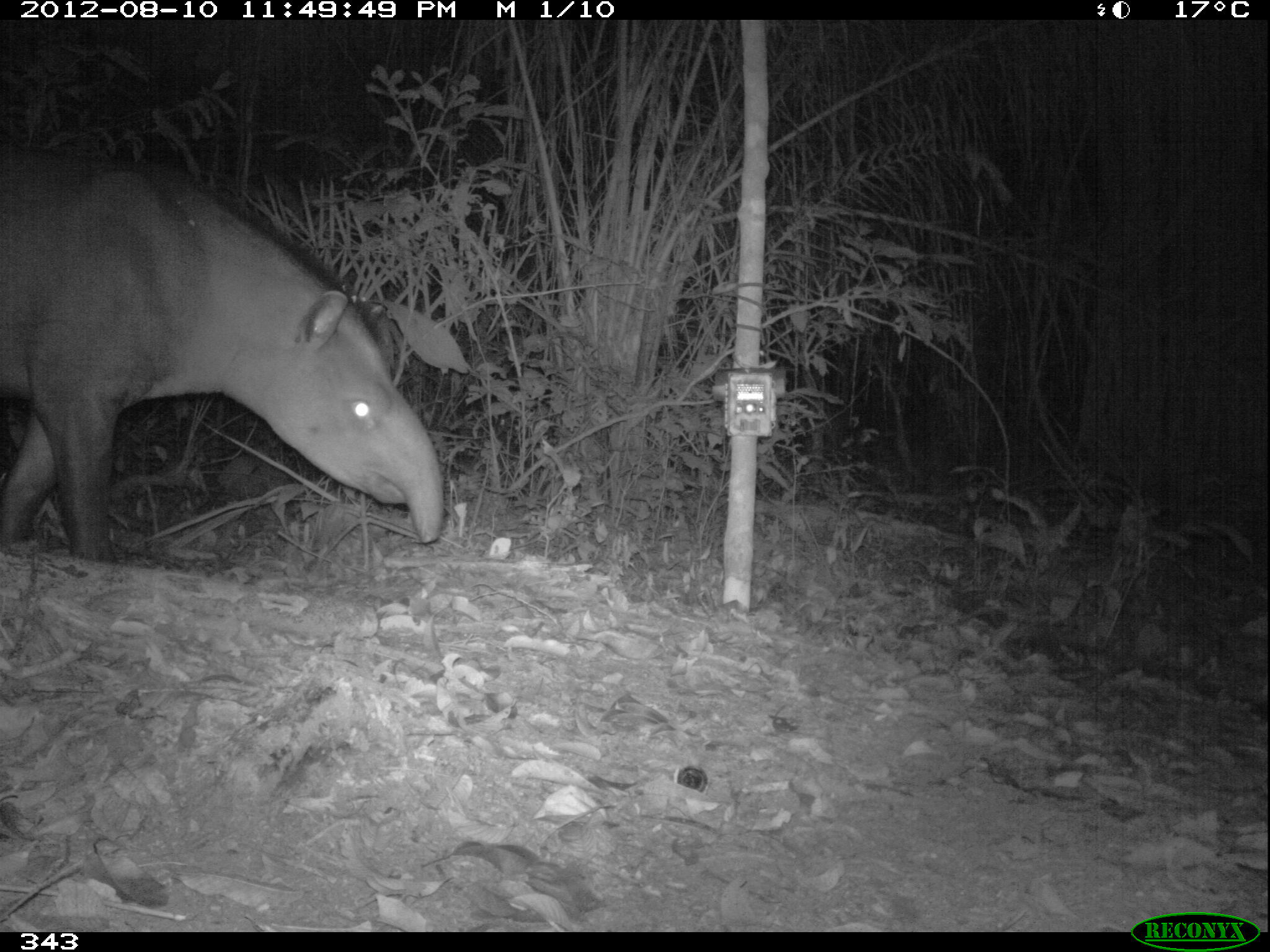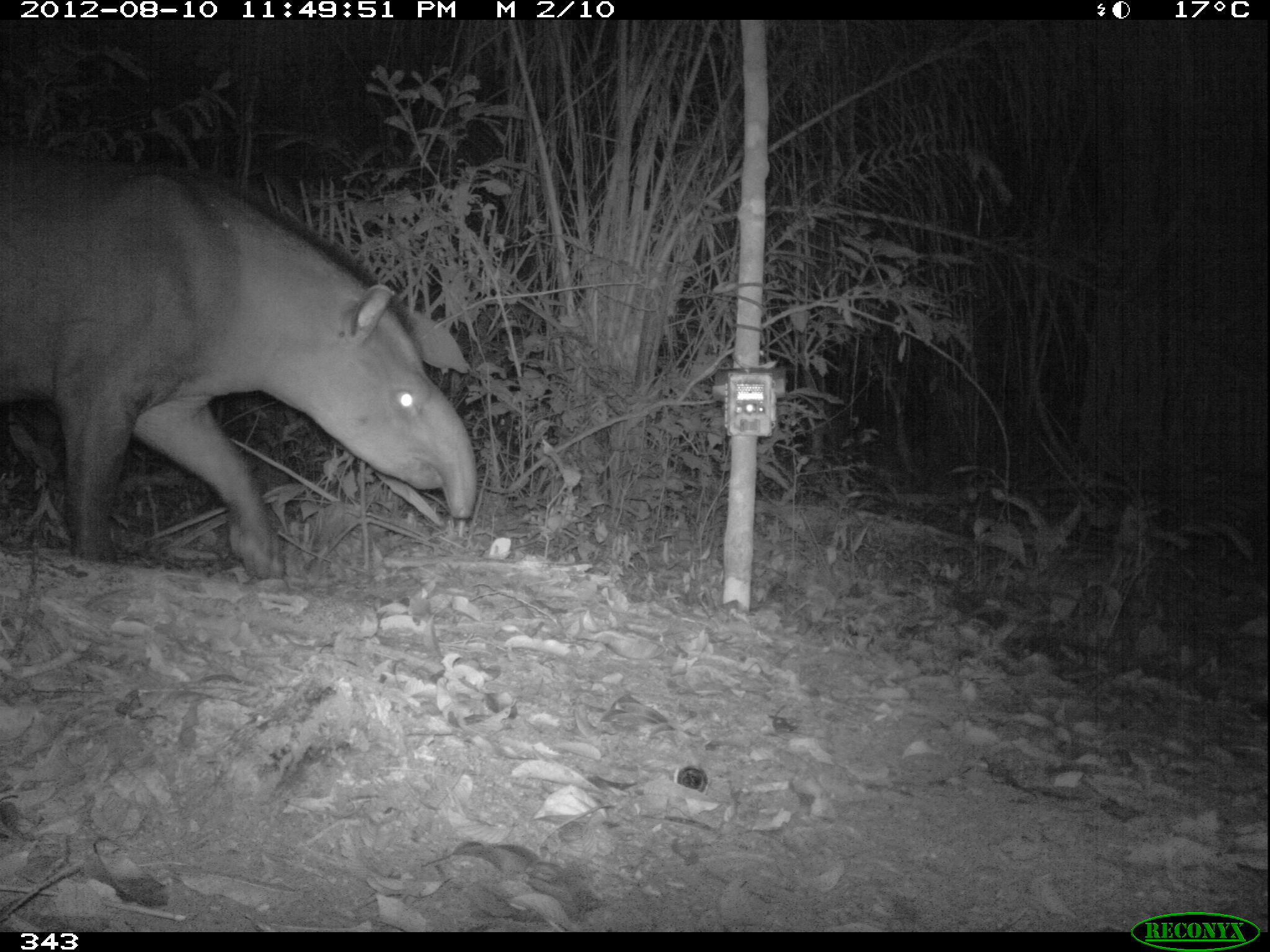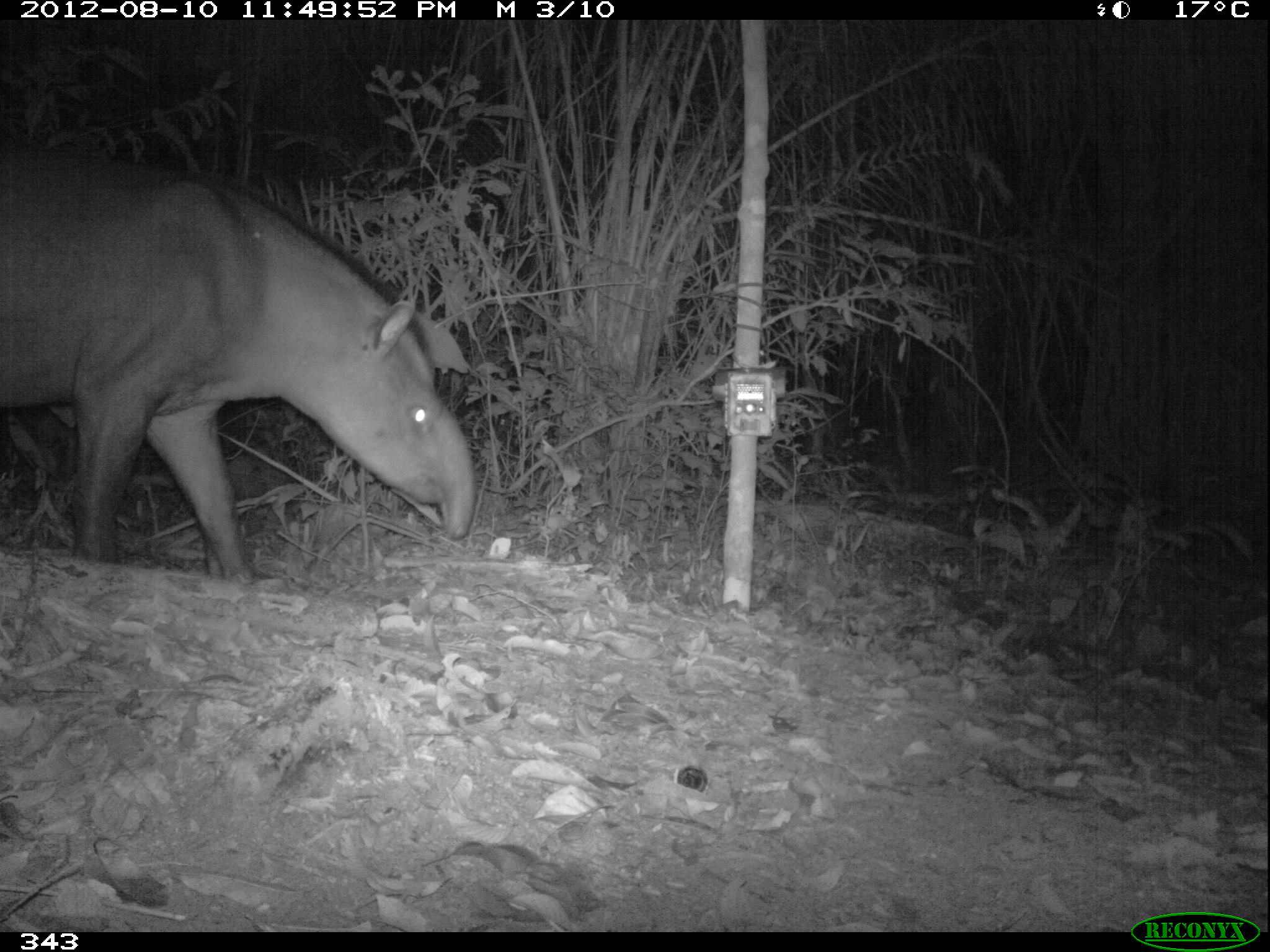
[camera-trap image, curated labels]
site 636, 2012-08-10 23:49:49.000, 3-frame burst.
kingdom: Animalia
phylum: Chordata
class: Mammalia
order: Perissodactyla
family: Tapiridae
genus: Tapirus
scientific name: Tapirus terrestris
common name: south american tapir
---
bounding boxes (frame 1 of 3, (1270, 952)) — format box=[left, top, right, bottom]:
tapirus terrestris: box=[0, 153, 442, 566]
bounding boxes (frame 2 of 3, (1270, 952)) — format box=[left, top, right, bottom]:
tapirus terrestris: box=[0, 151, 477, 578]